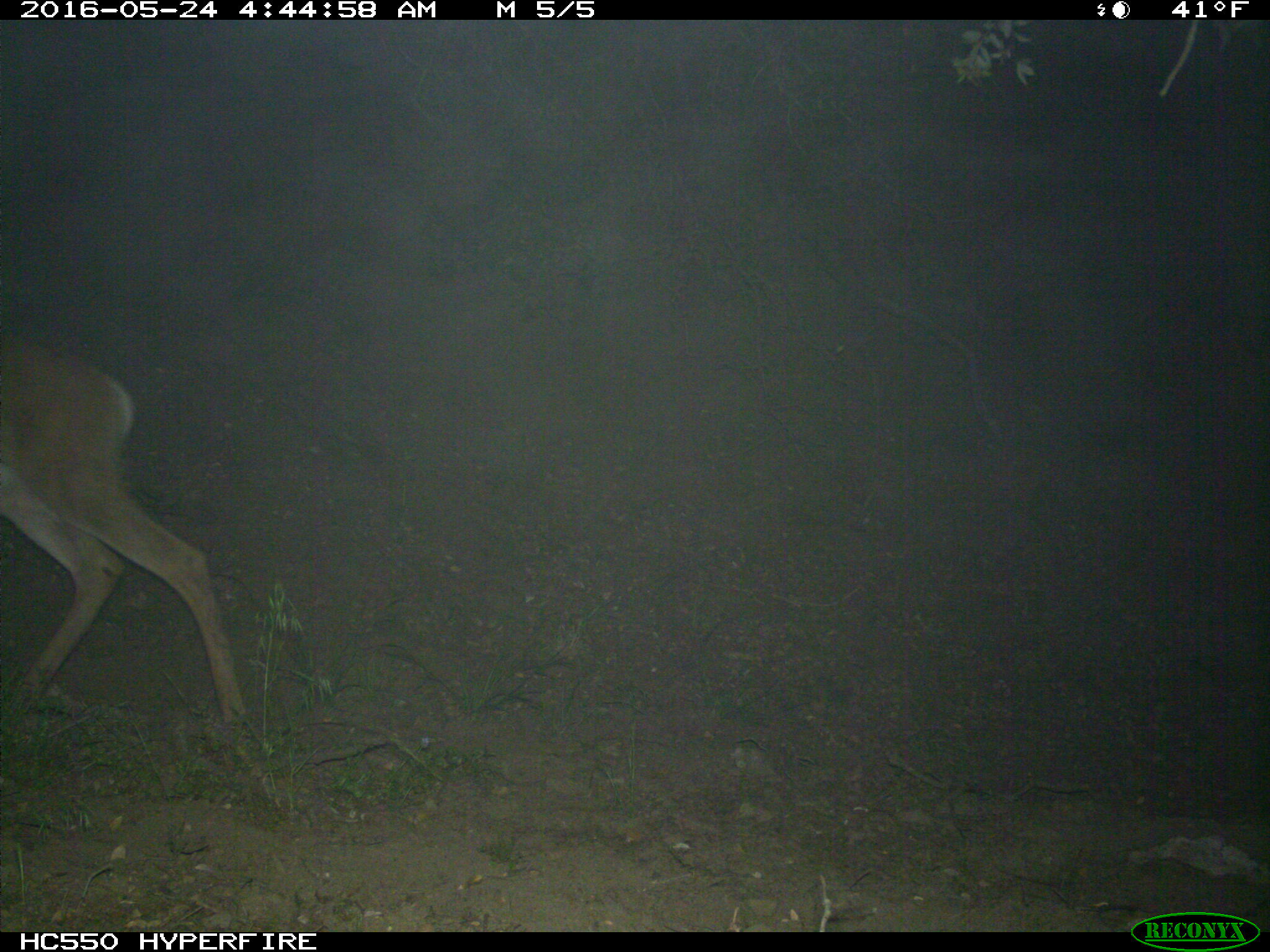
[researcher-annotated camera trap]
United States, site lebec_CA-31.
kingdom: Animalia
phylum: Chordata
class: Mammalia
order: Artiodactyla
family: Cervidae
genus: Odocoileus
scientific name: Odocoileus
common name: deer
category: unidentified deer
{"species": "unidentified deer (deer) (Odocoileus)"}